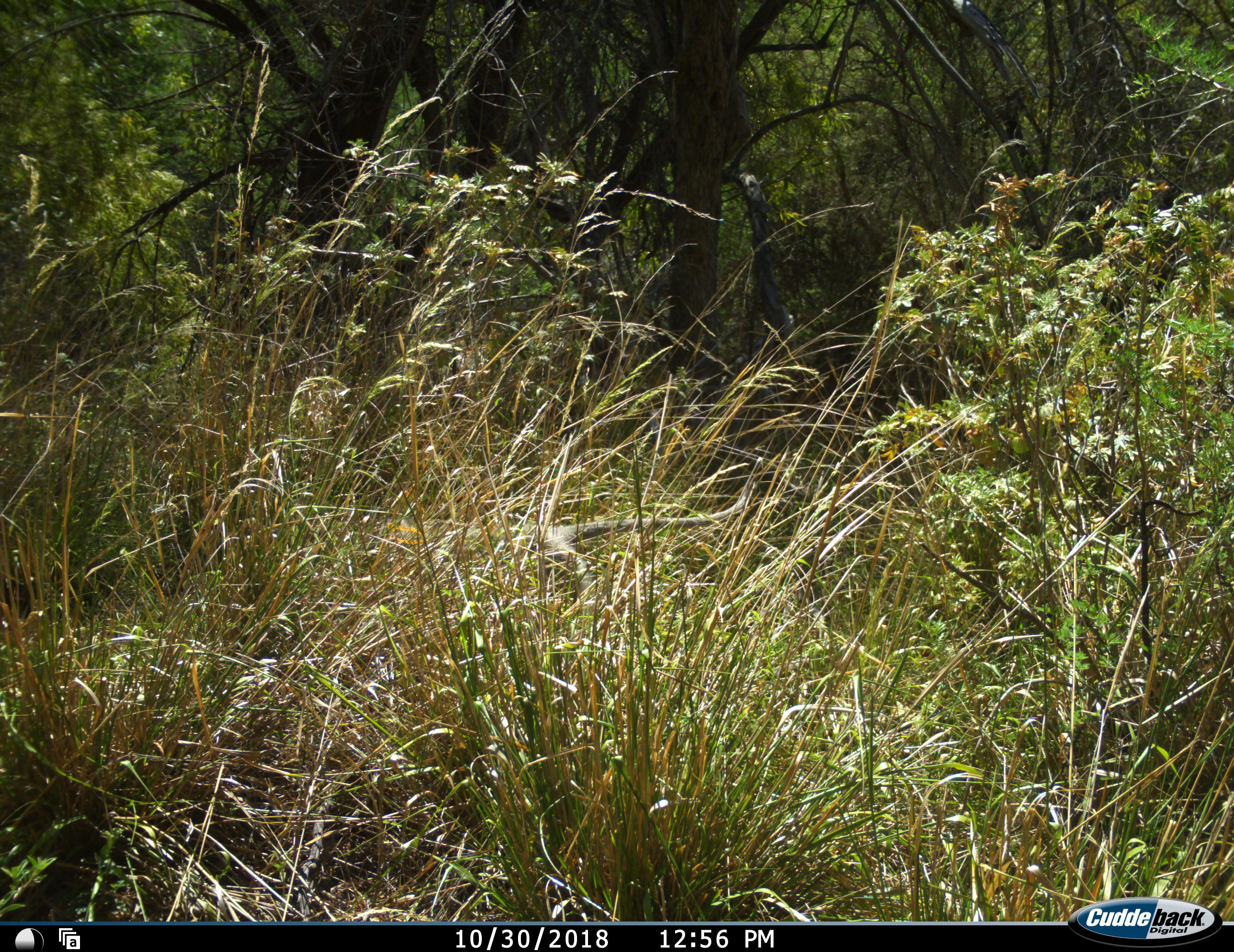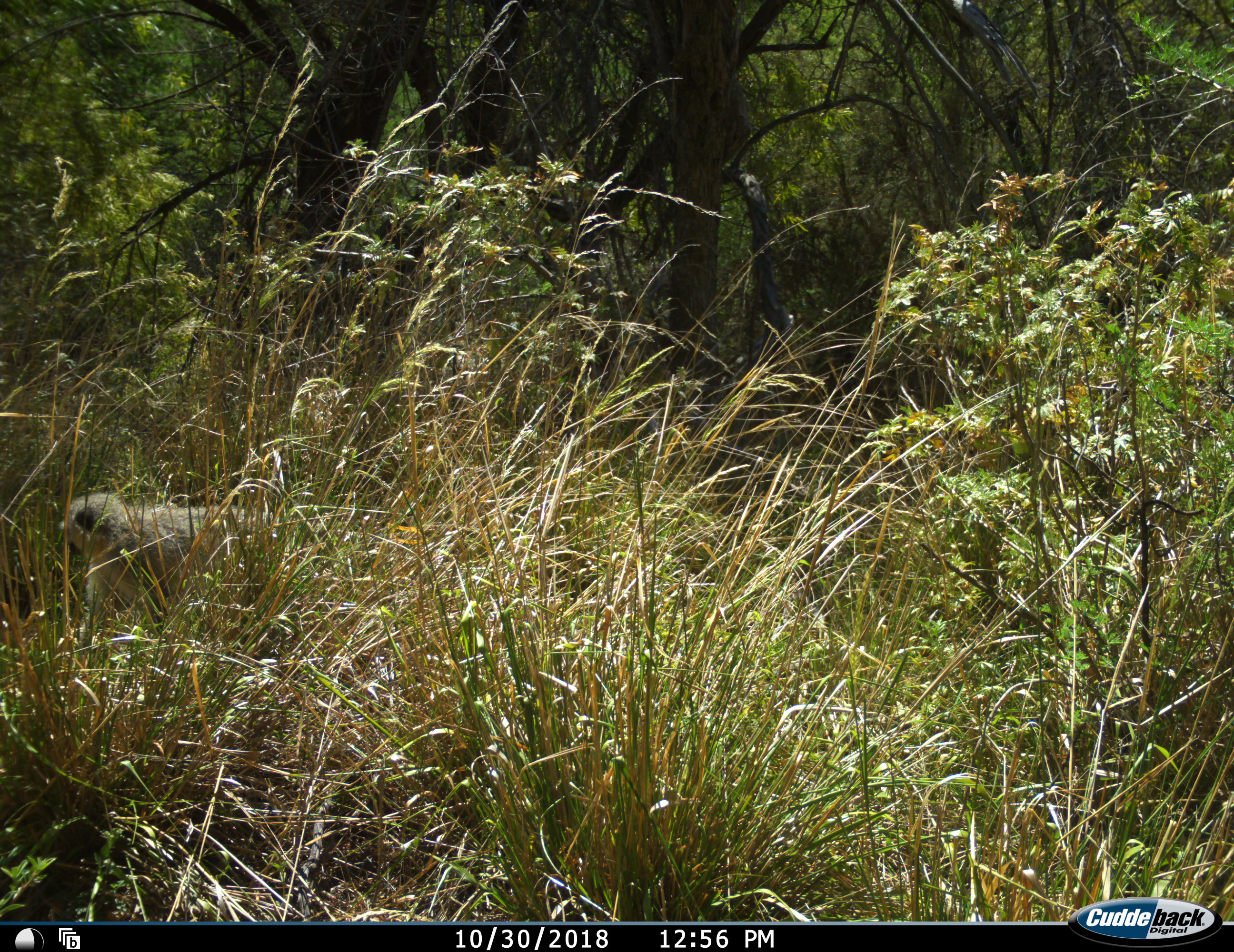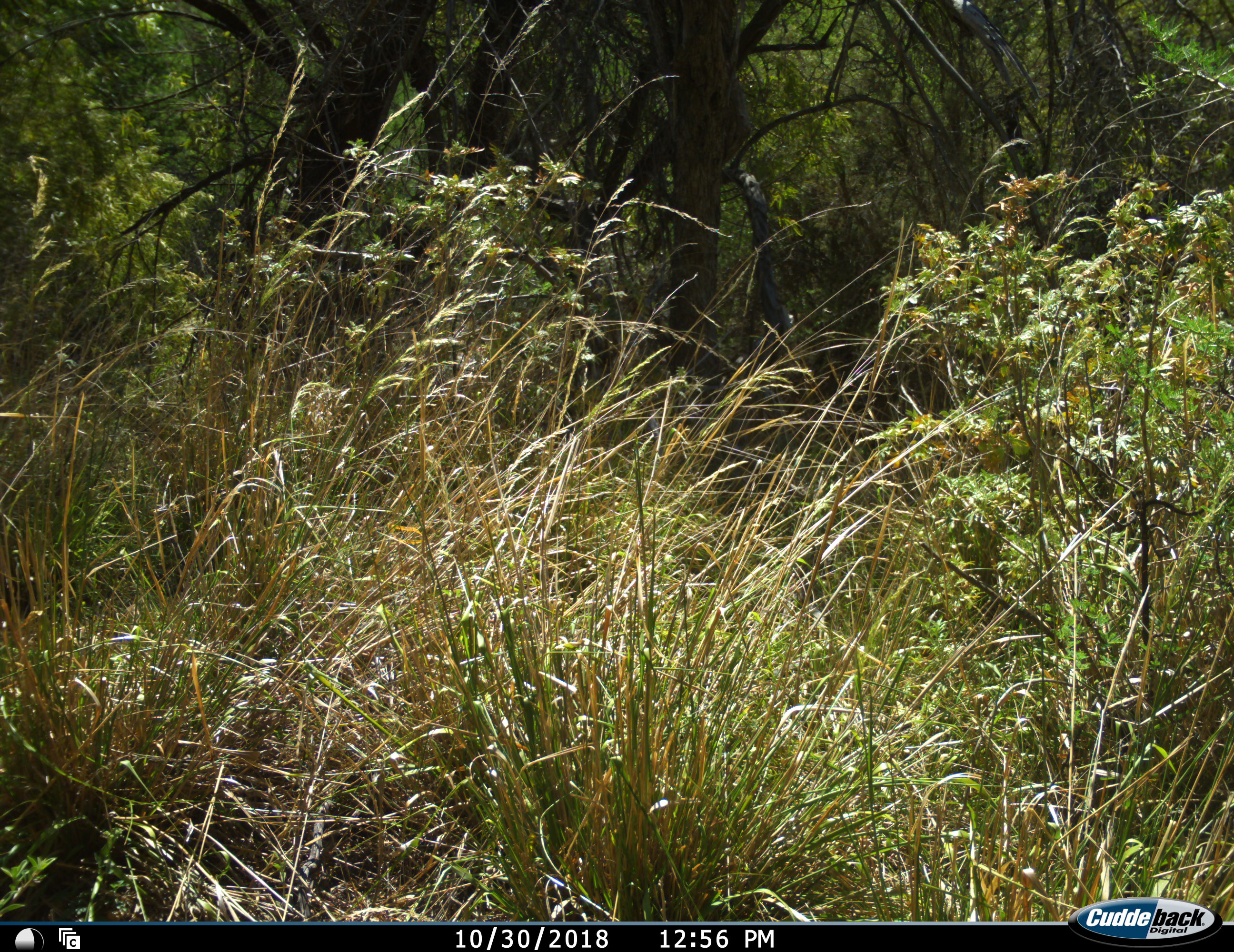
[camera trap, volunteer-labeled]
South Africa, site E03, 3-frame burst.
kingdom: Animalia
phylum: Chordata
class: Mammalia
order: Primates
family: Cercopithecidae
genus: Chlorocebus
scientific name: Chlorocebus pygerythrus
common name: vervet monkey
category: monkeyvervet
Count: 1.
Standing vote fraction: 0%.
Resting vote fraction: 0%.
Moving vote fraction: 100%.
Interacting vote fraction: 0%.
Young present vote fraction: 0%.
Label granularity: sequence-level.